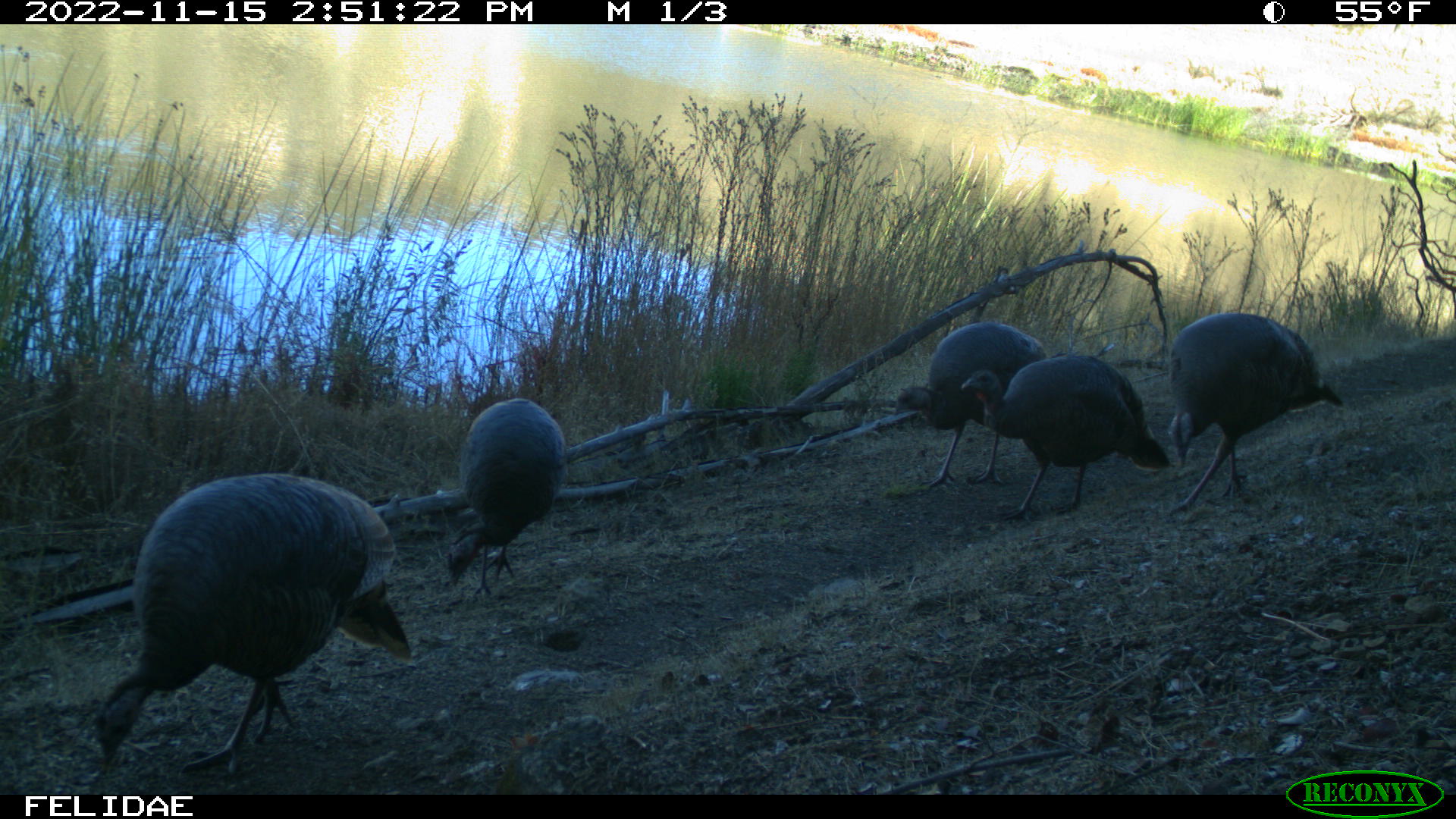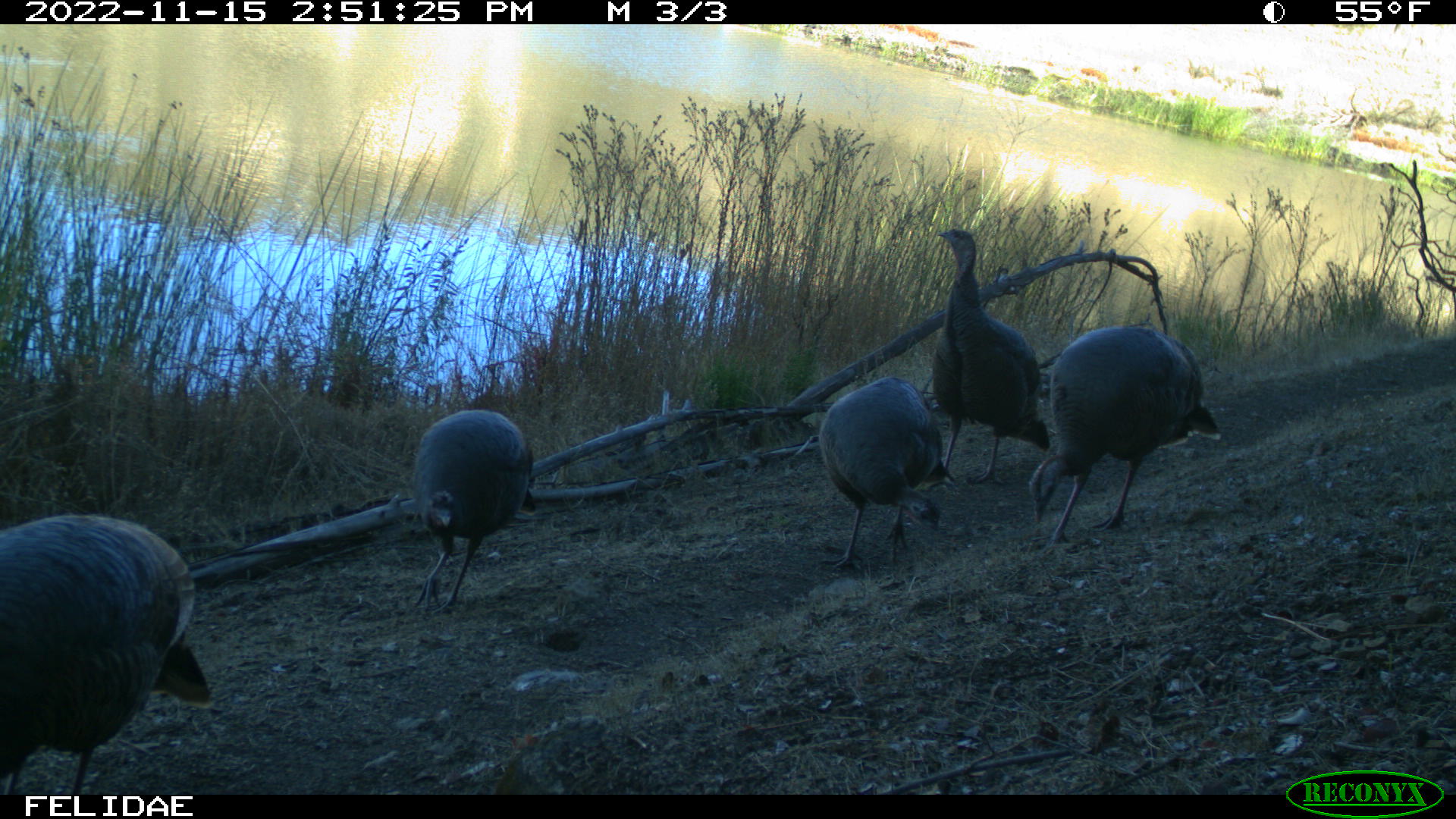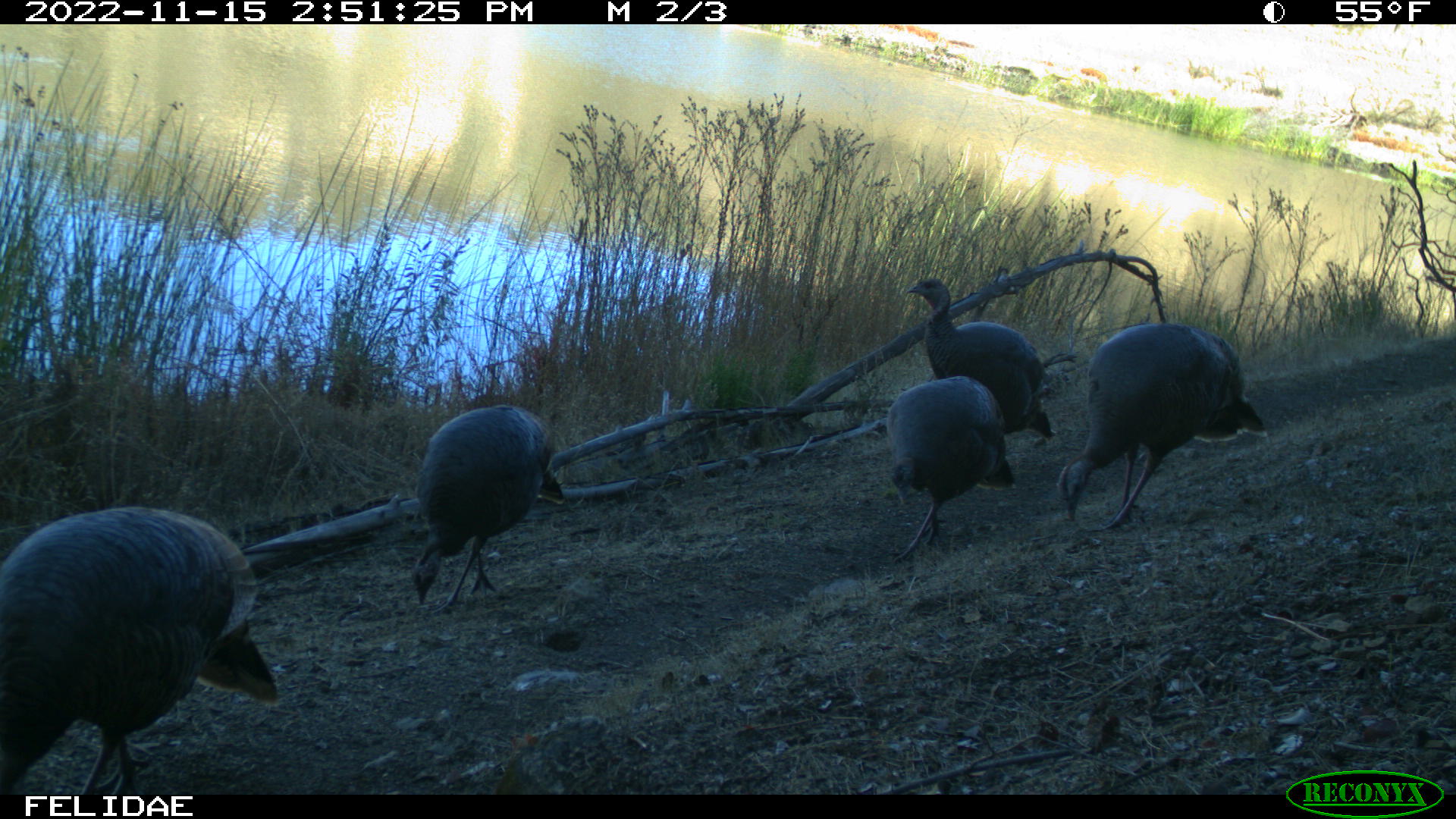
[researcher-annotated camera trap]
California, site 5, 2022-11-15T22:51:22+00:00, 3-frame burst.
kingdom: Animalia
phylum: Chordata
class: Aves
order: Galliformes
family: Phasianidae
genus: Meleagris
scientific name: Meleagris gallopavo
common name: turkey